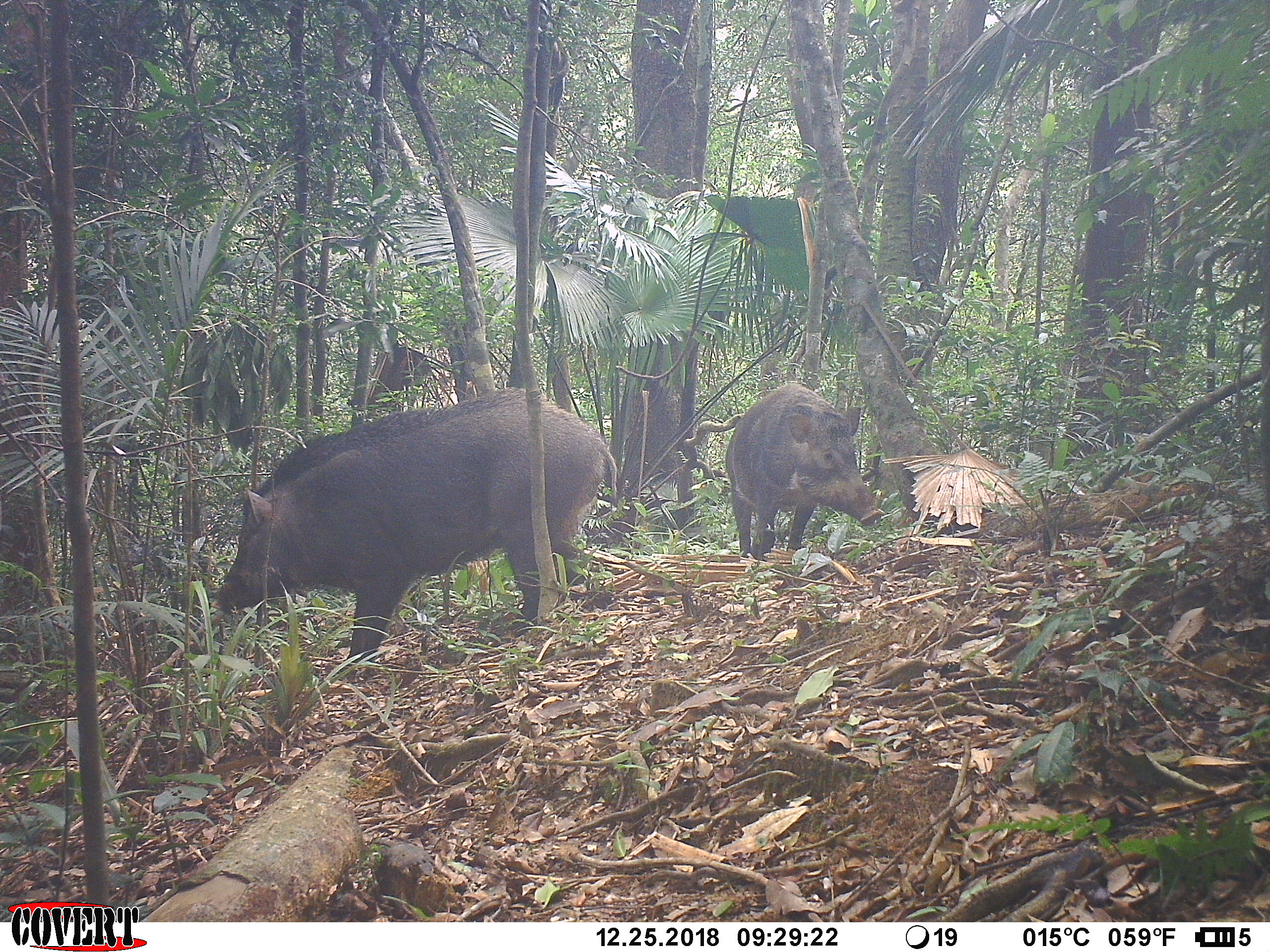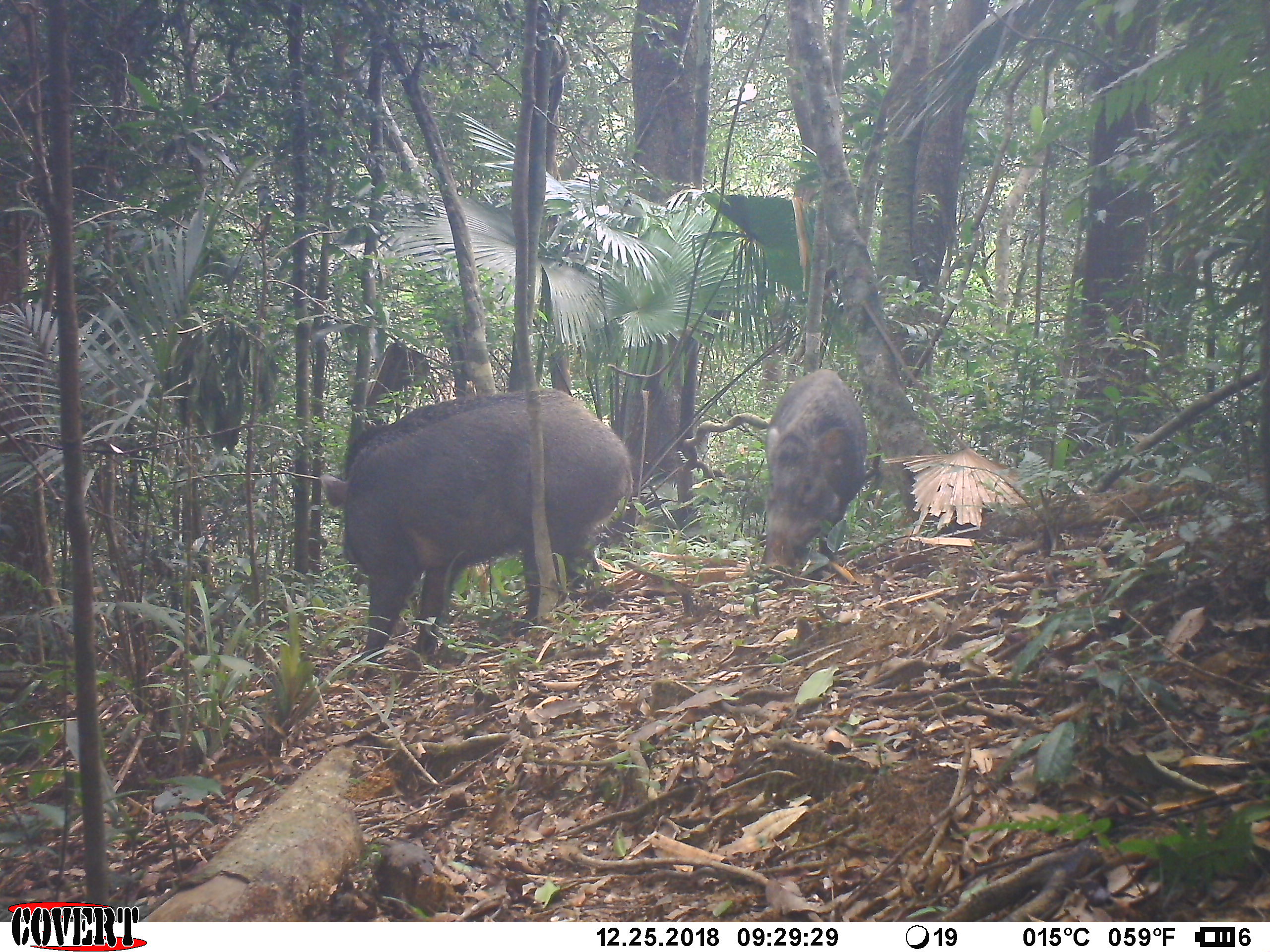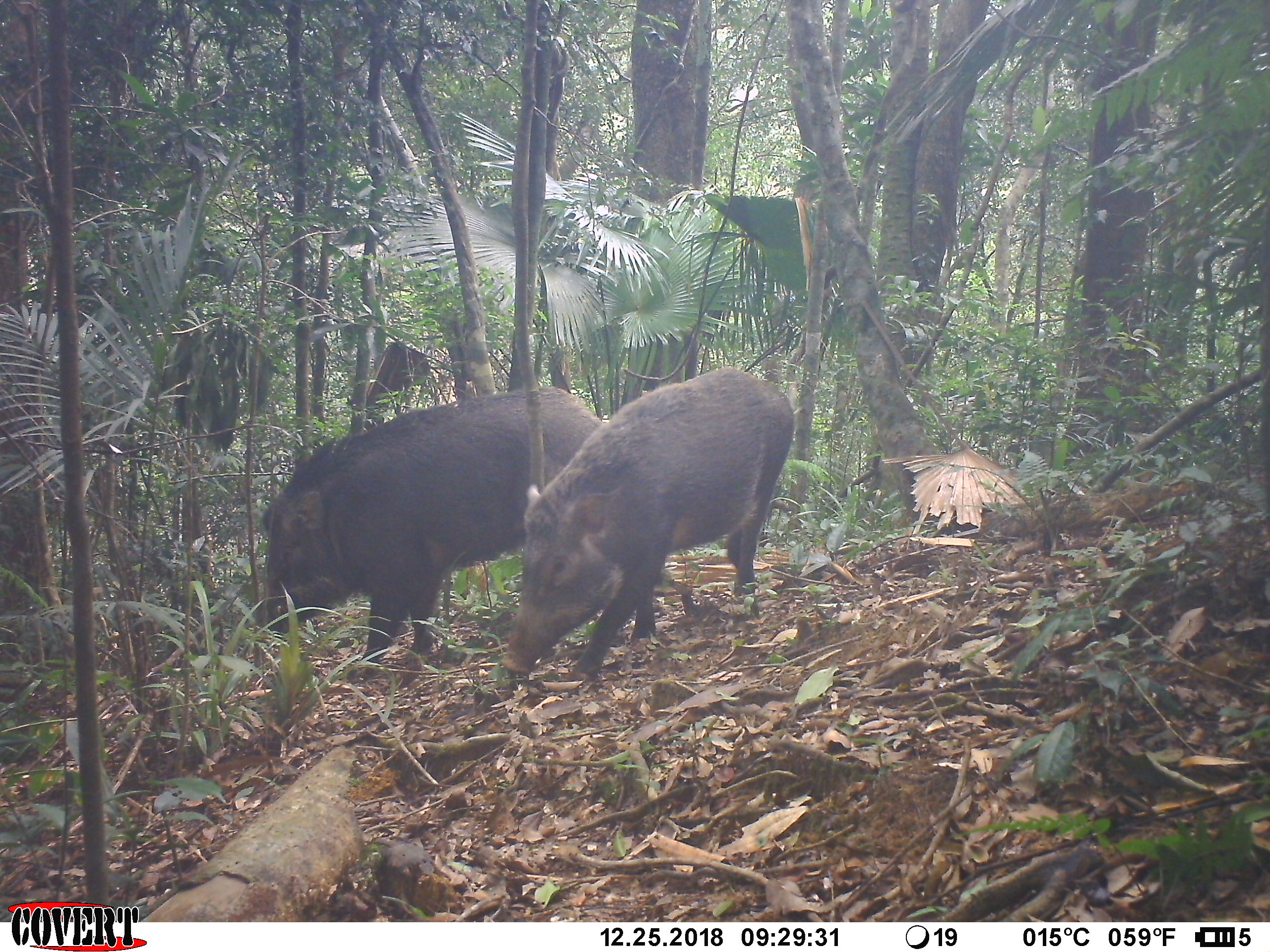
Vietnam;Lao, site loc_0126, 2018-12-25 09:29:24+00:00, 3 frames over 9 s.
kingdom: Animalia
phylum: Chordata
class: Mammalia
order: Artiodactyla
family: Suidae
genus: Sus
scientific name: Sus scrofa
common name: eurasian wild pig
Eurasian wild pig (Sus scrofa). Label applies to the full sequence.